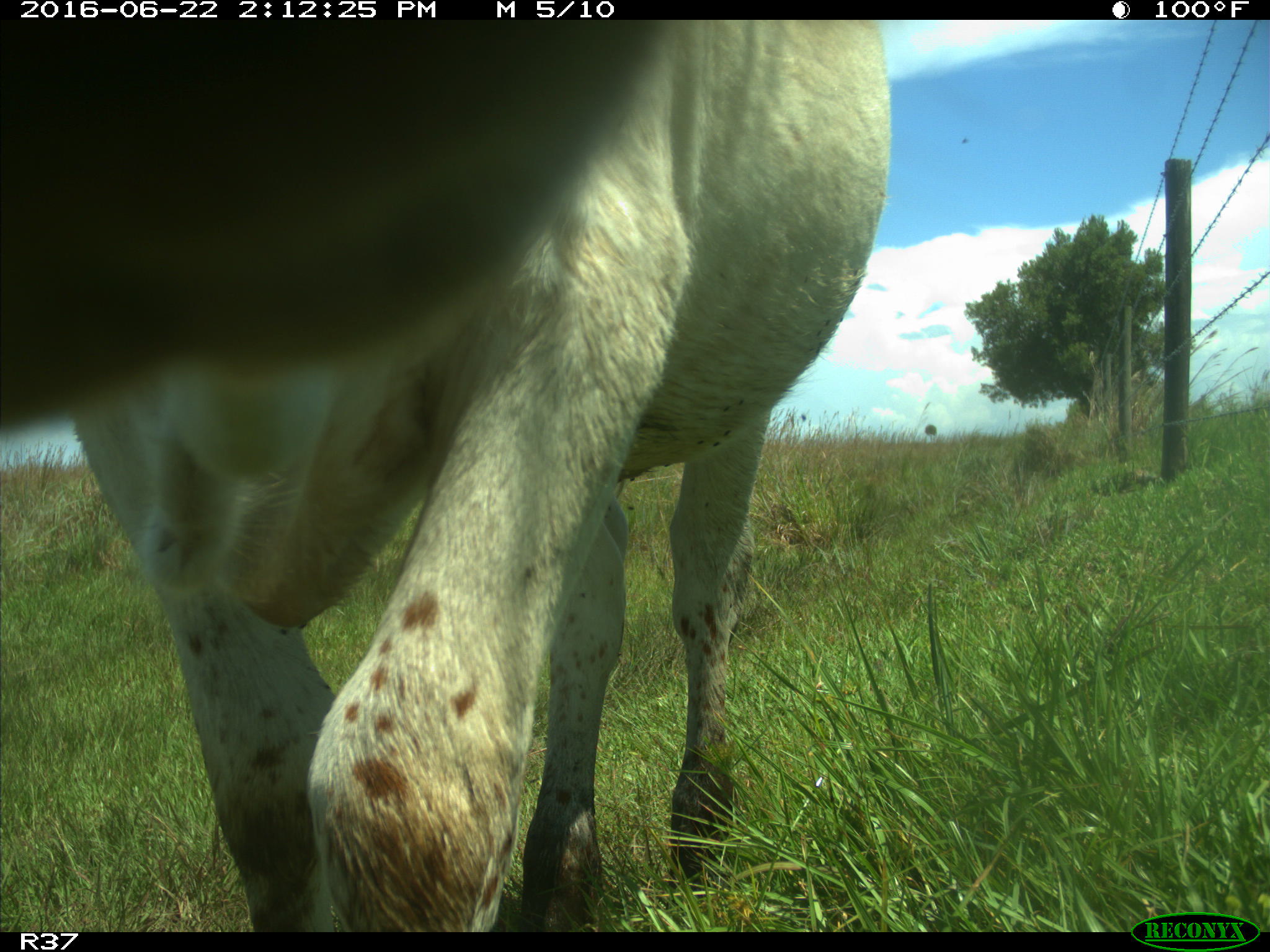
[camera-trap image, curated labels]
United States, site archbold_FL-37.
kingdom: Animalia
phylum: Chordata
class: Mammalia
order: Artiodactyla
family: Bovidae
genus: Bos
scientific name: Bos taurus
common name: domestic cow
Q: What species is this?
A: Bos taurus (domestic cow).